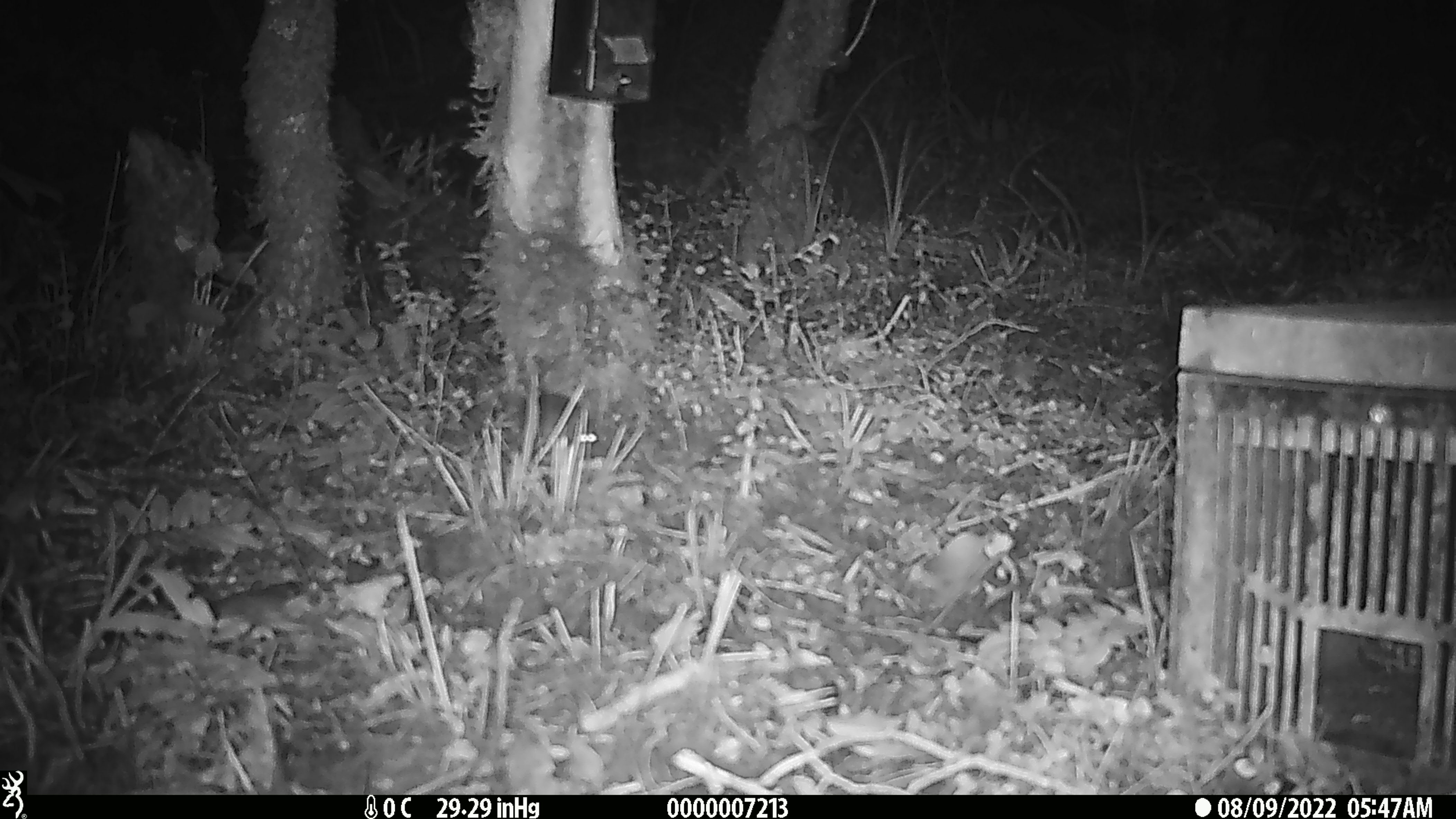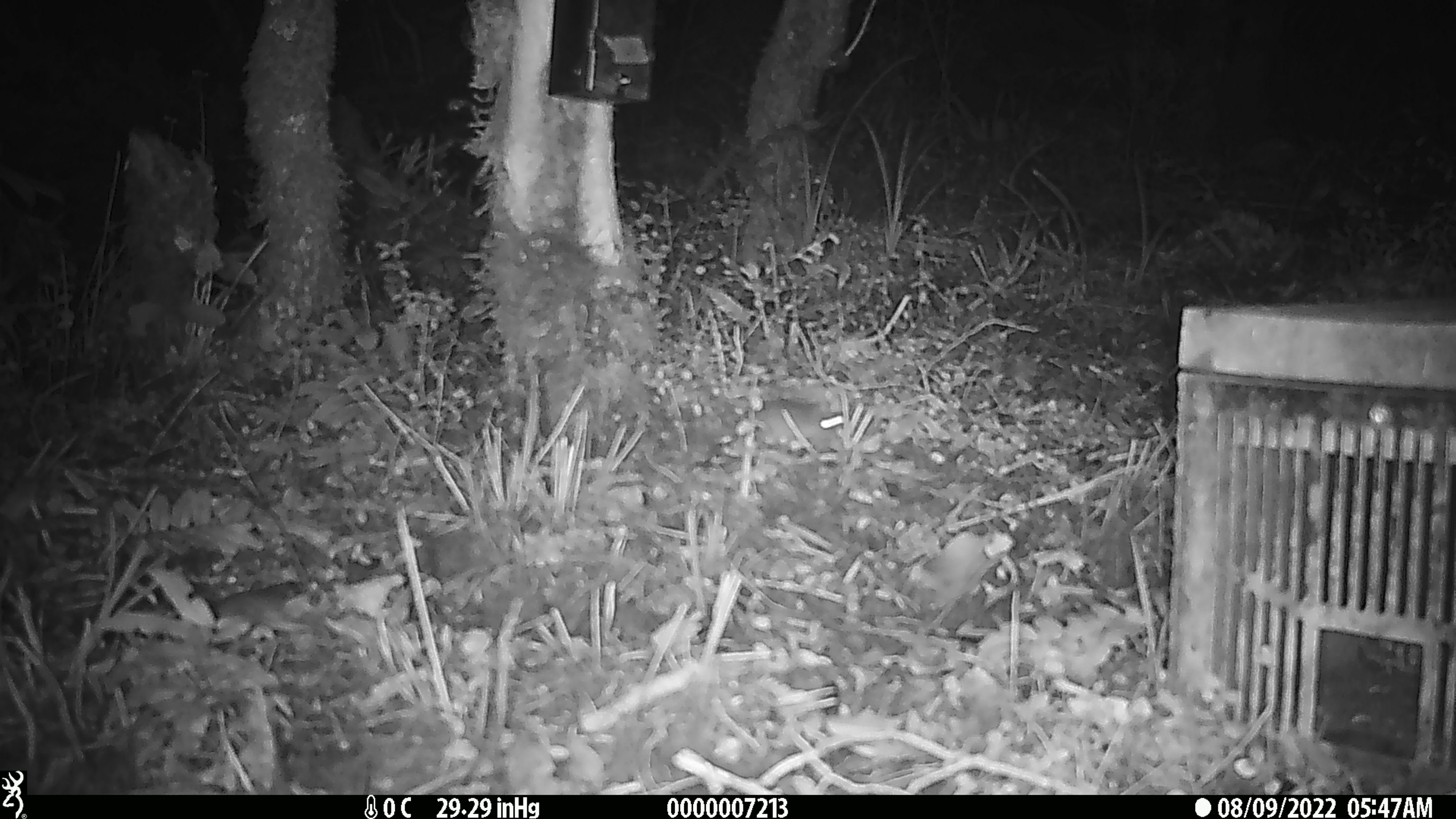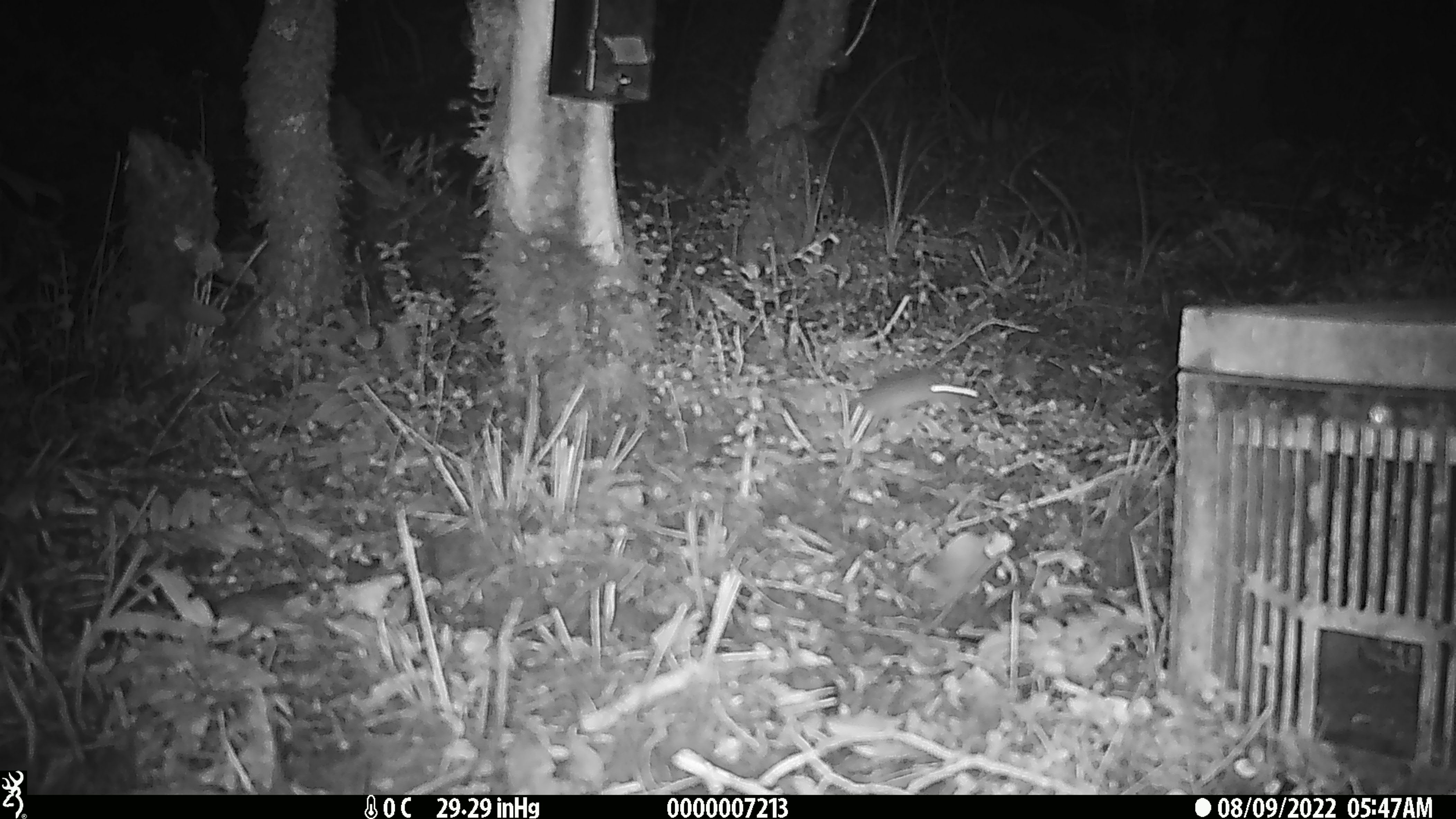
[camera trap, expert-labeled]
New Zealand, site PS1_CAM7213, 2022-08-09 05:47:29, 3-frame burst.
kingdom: Animalia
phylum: Chordata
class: Mammalia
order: Rodentia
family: Muridae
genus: Mus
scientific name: Mus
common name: mouse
Mouse (Mus).